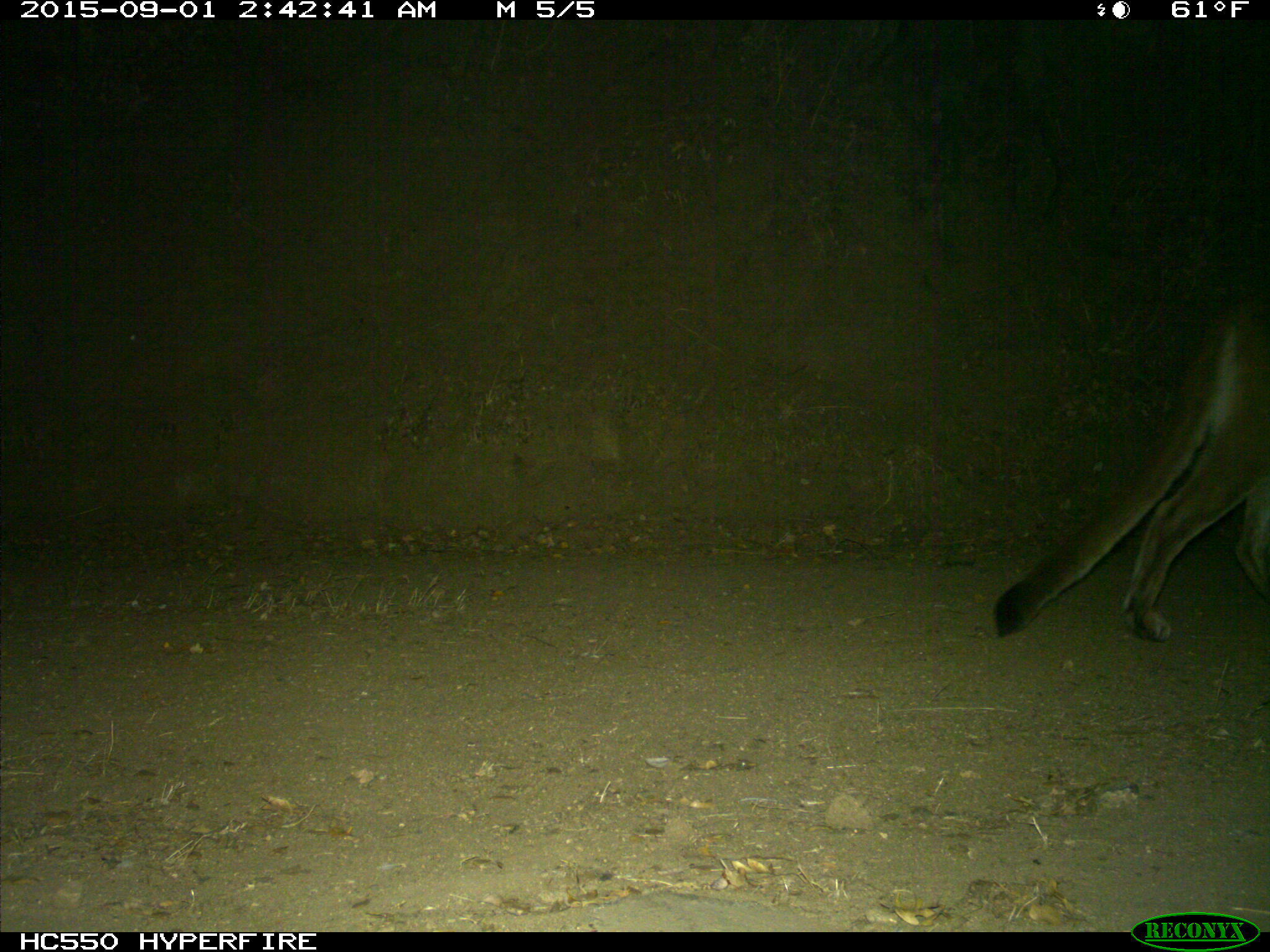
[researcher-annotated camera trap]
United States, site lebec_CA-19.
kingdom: Animalia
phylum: Chordata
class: Mammalia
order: Carnivora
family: Felidae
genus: Puma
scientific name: Puma concolor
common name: mountain lion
Puma concolor (mountain lion).